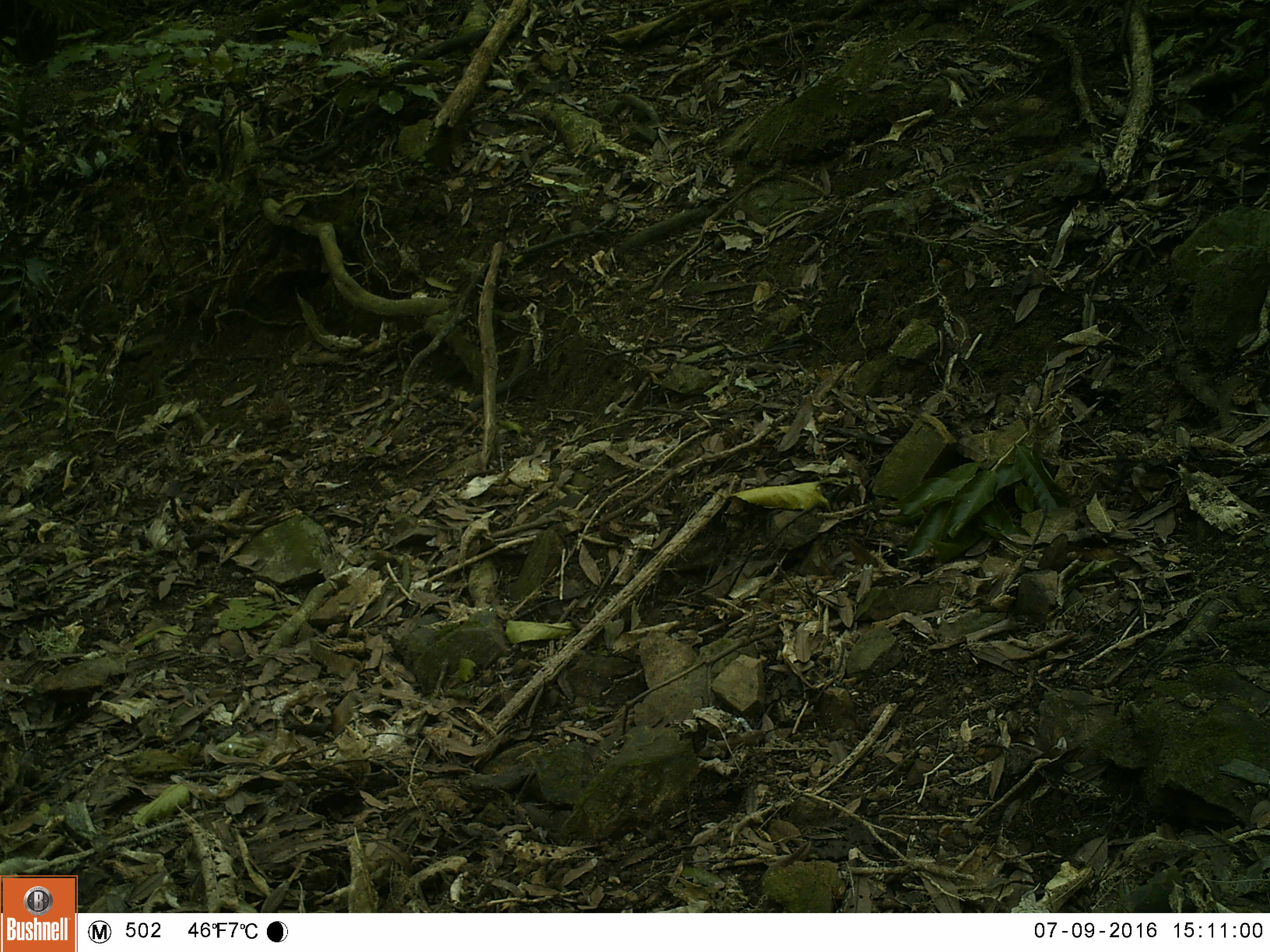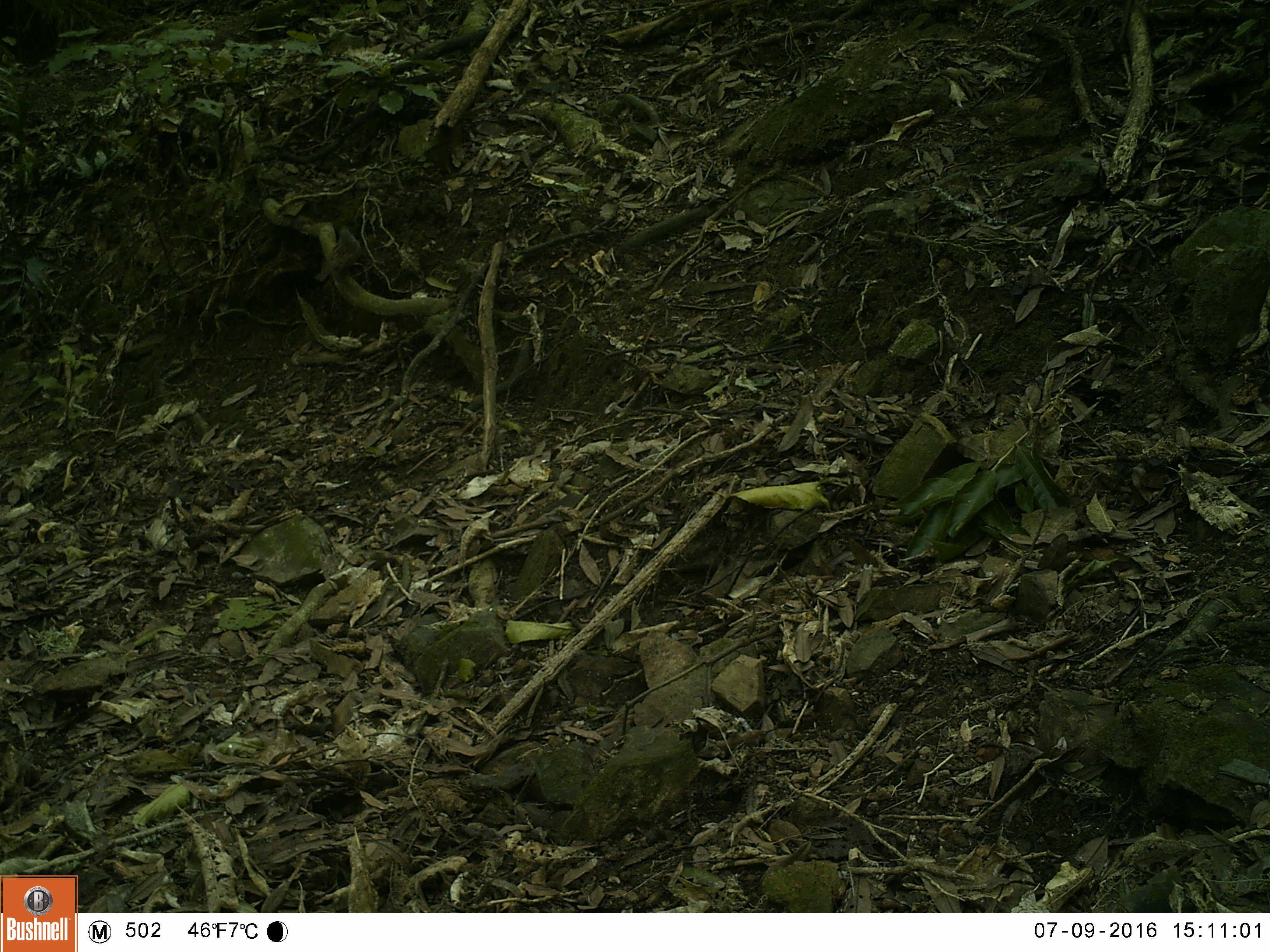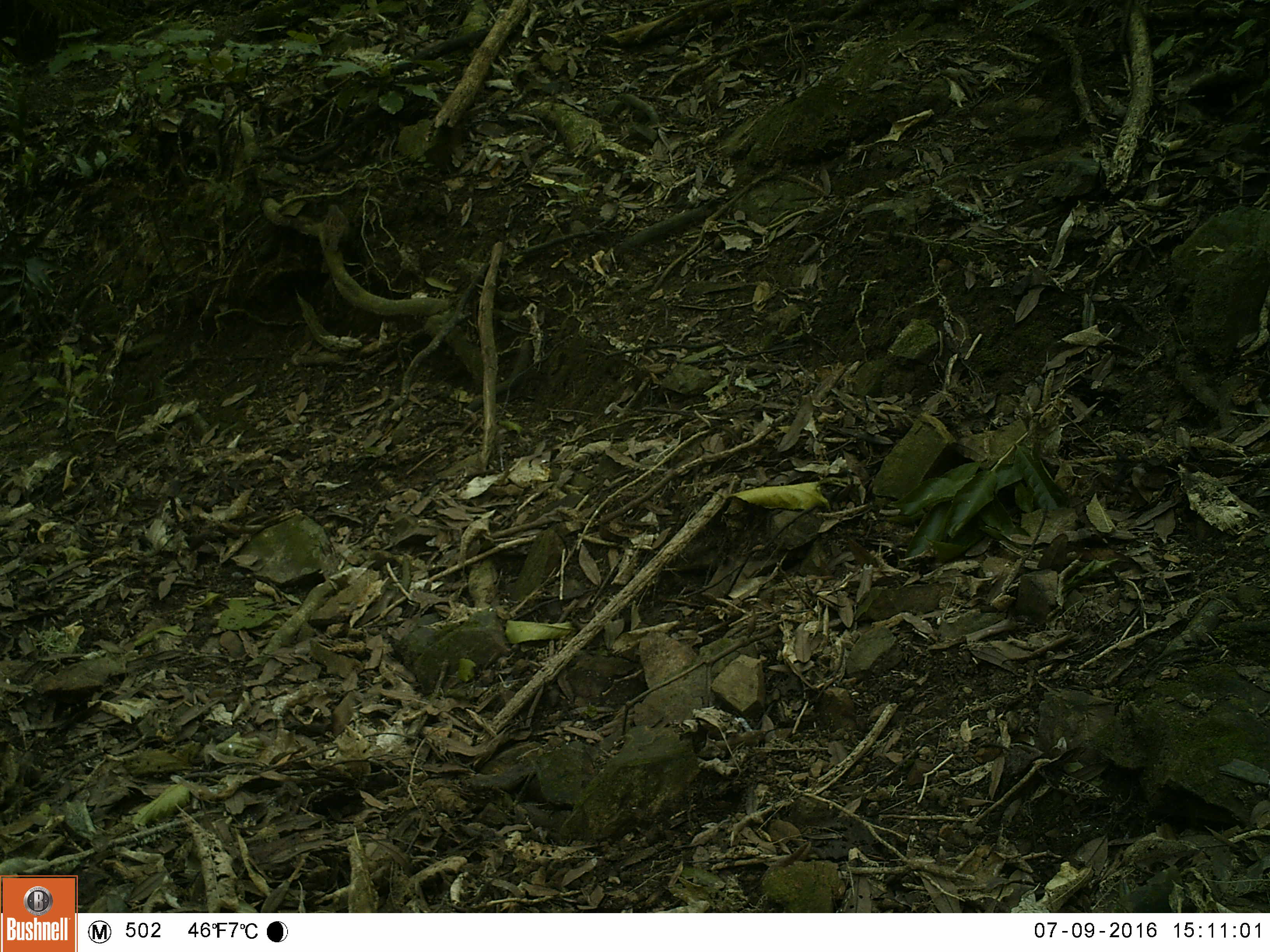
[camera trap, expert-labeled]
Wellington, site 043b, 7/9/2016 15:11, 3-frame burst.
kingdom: Animalia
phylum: Chordata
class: Aves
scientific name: Aves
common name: bird